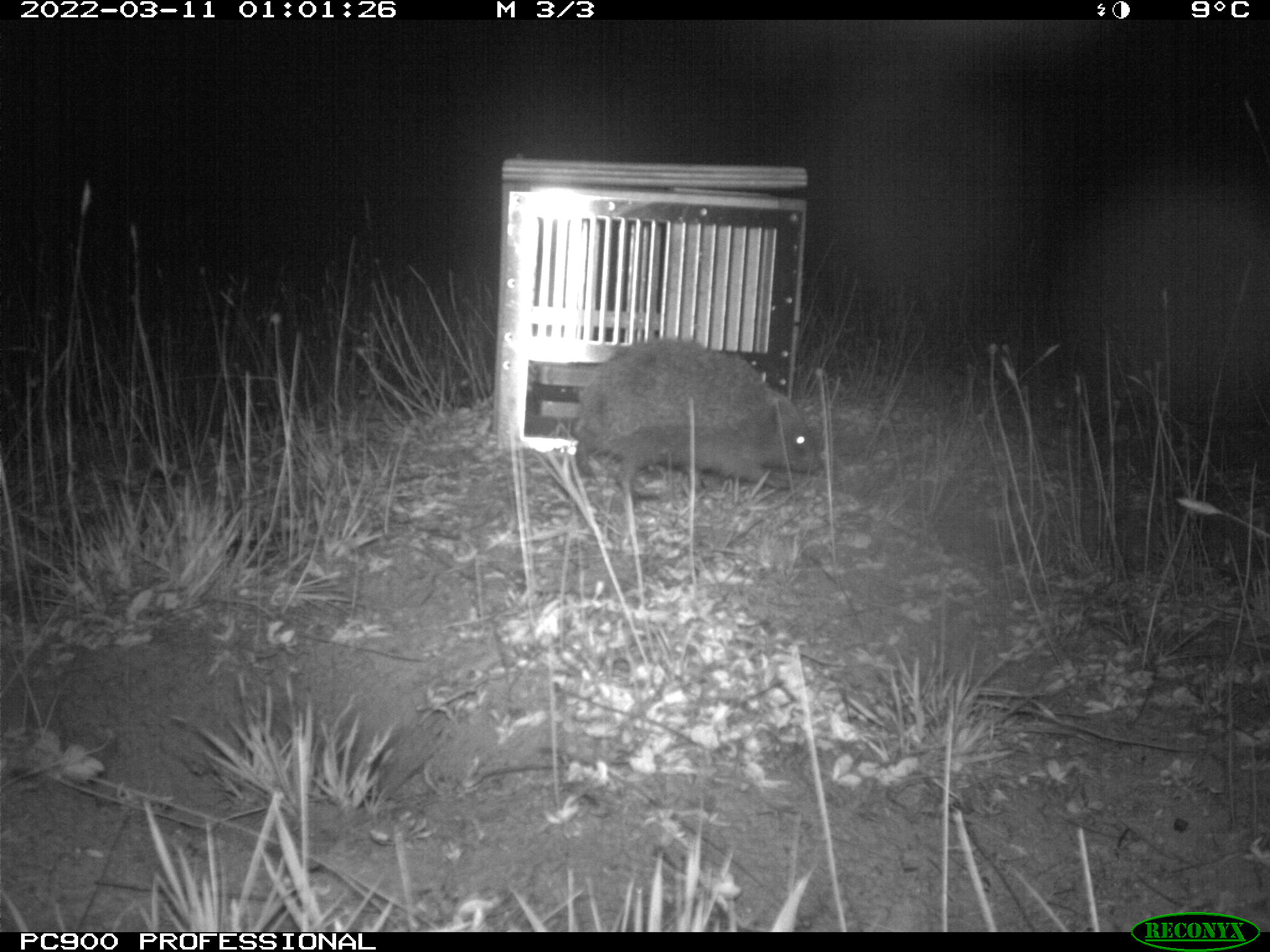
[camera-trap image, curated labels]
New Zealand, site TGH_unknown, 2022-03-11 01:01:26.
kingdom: Animalia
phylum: Chordata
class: Mammalia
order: Eulipotyphla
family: Erinaceidae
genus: Erinaceus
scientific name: Erinaceus europaeus europaeus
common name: european hedgehog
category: hedgehog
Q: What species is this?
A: Hedgehog (european hedgehog) (Erinaceus europaeus europaeus).